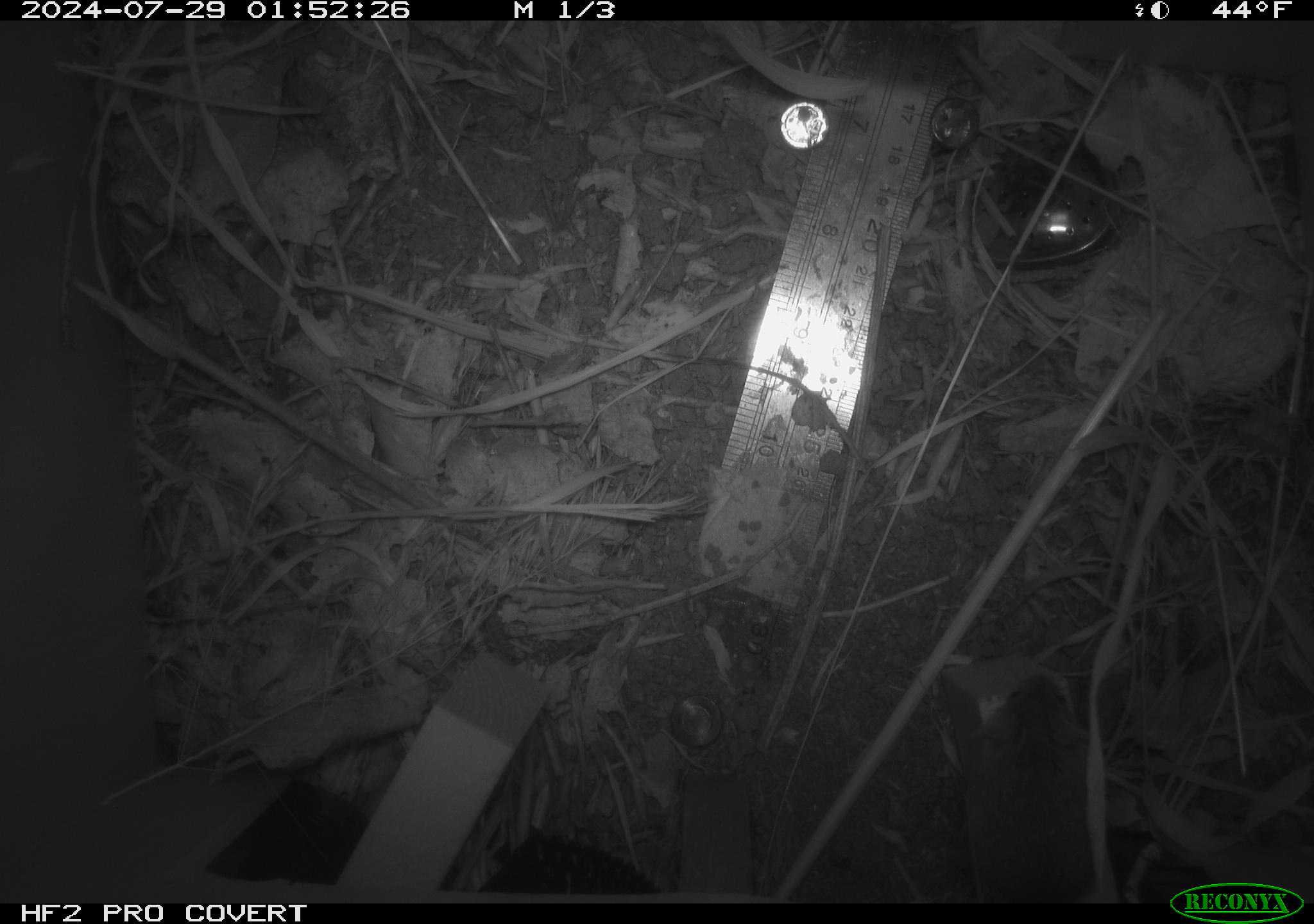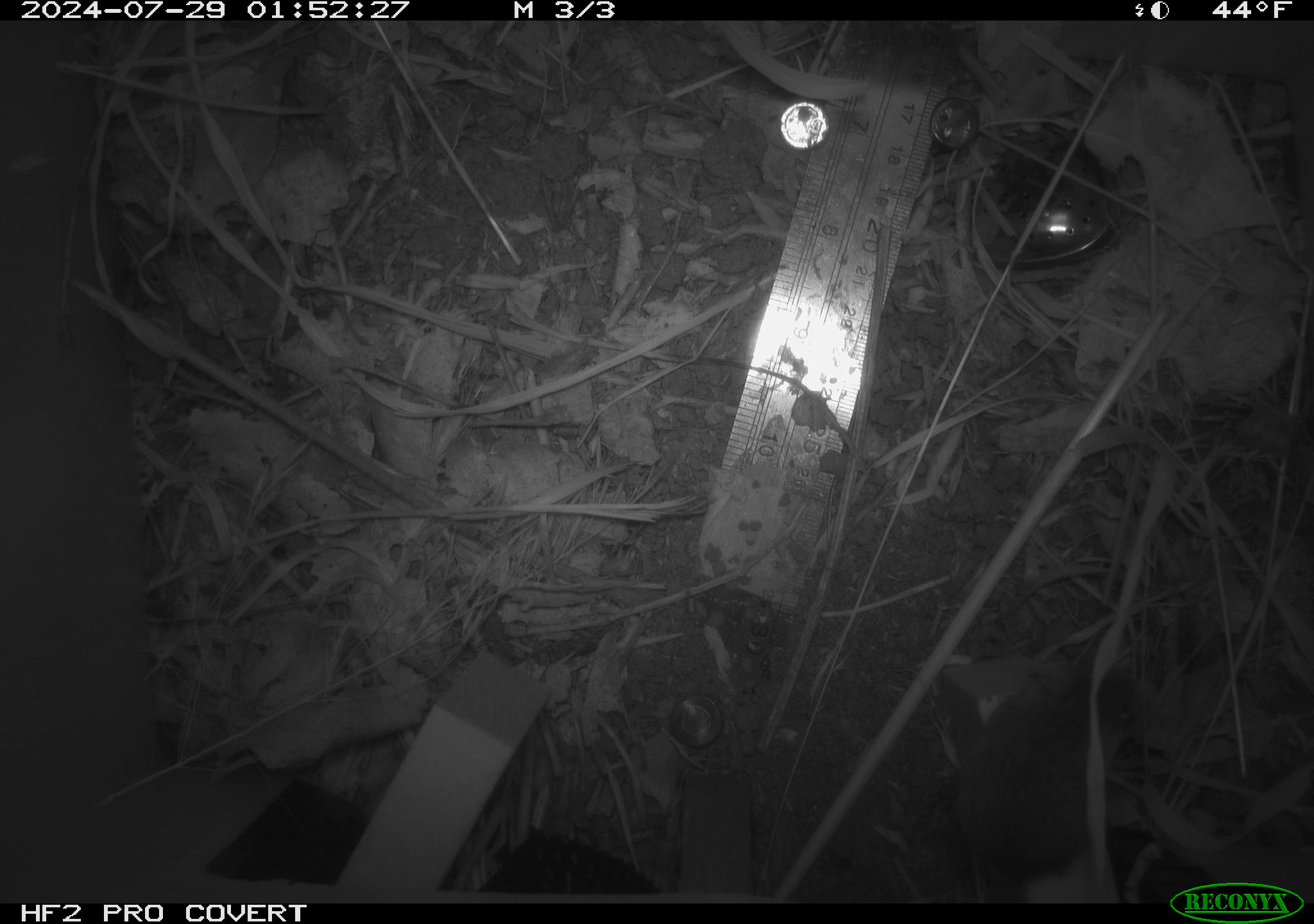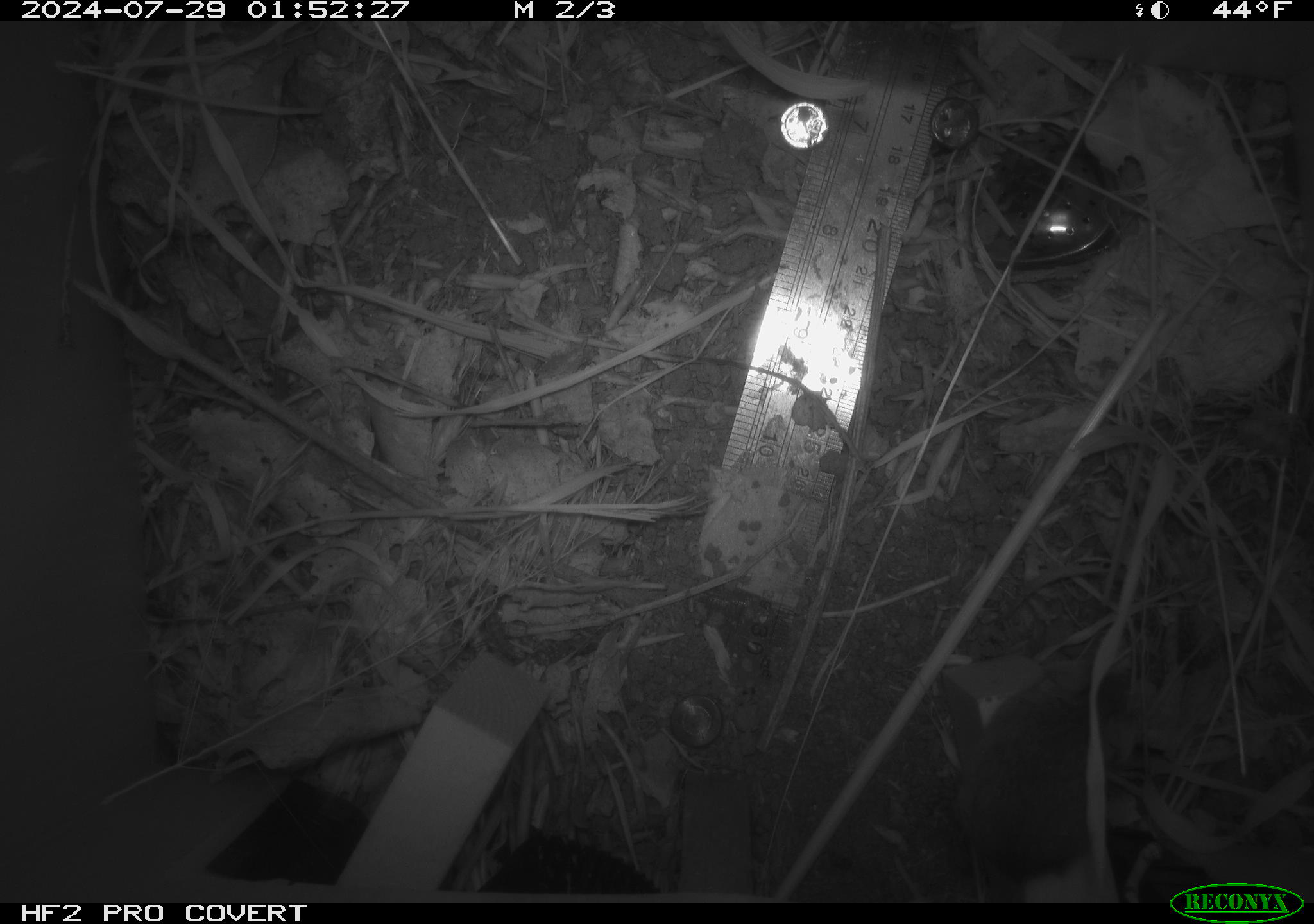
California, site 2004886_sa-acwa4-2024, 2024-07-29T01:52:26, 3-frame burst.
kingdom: Animalia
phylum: Chordata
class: Mammalia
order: Rodentia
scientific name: Rodentia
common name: mouse species